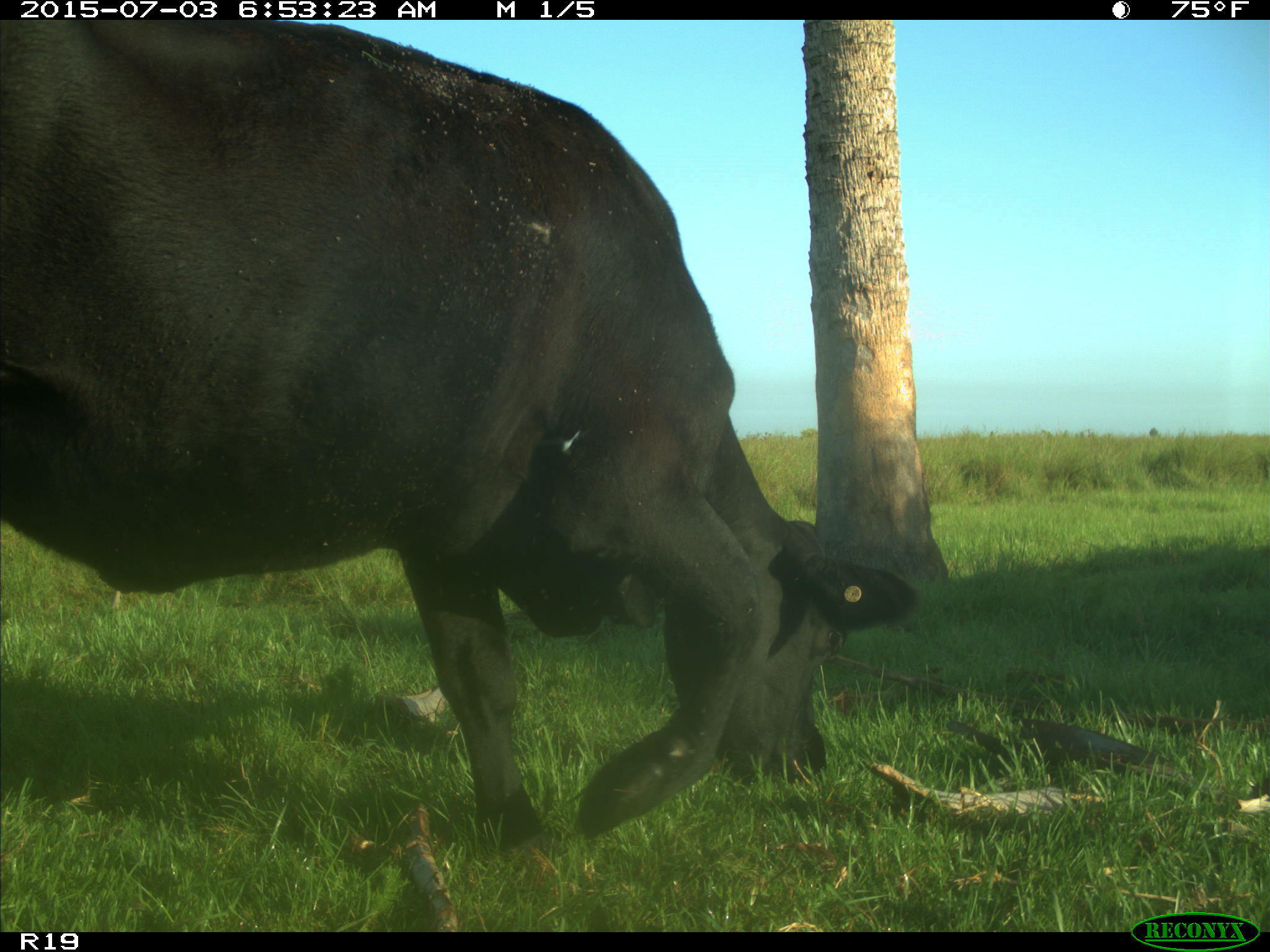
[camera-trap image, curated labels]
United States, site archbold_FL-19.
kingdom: Animalia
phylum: Chordata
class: Mammalia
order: Artiodactyla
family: Bovidae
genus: Bos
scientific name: Bos taurus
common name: domestic cow